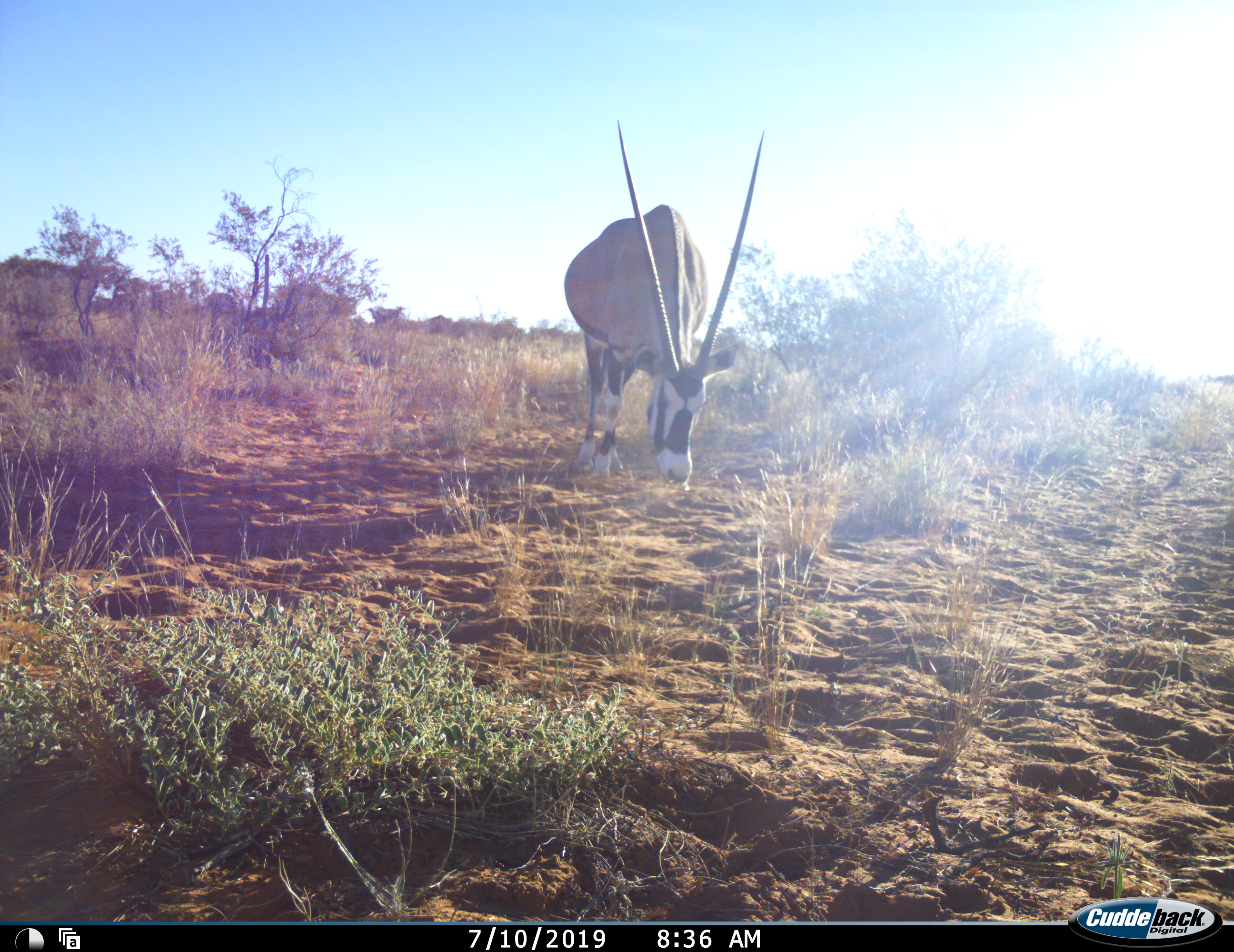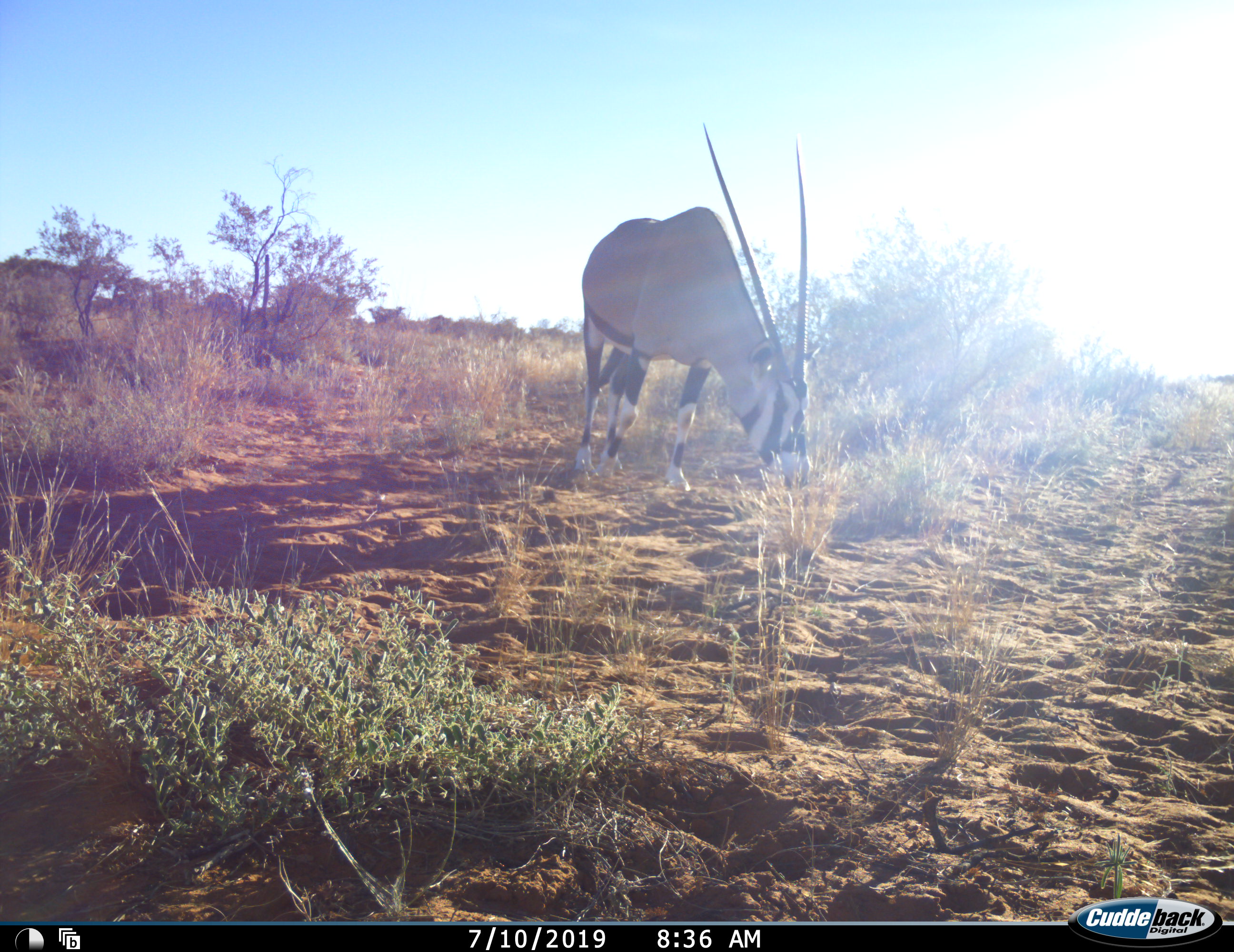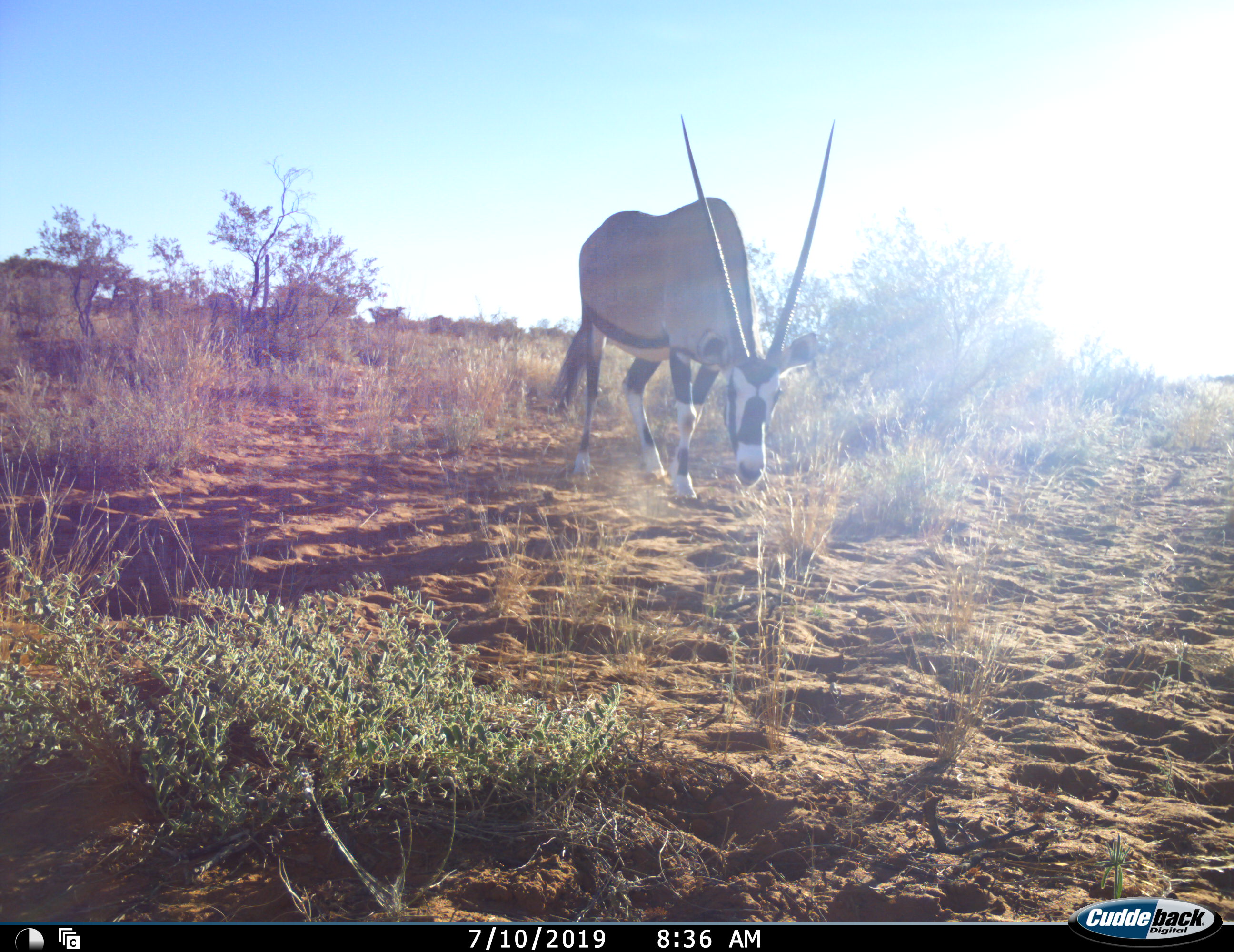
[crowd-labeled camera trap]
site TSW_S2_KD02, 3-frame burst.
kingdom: Animalia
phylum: Chordata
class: Mammalia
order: Artiodactyla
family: Bovidae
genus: Oryx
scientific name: Oryx gazella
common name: gemsbok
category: oryx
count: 1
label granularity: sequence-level